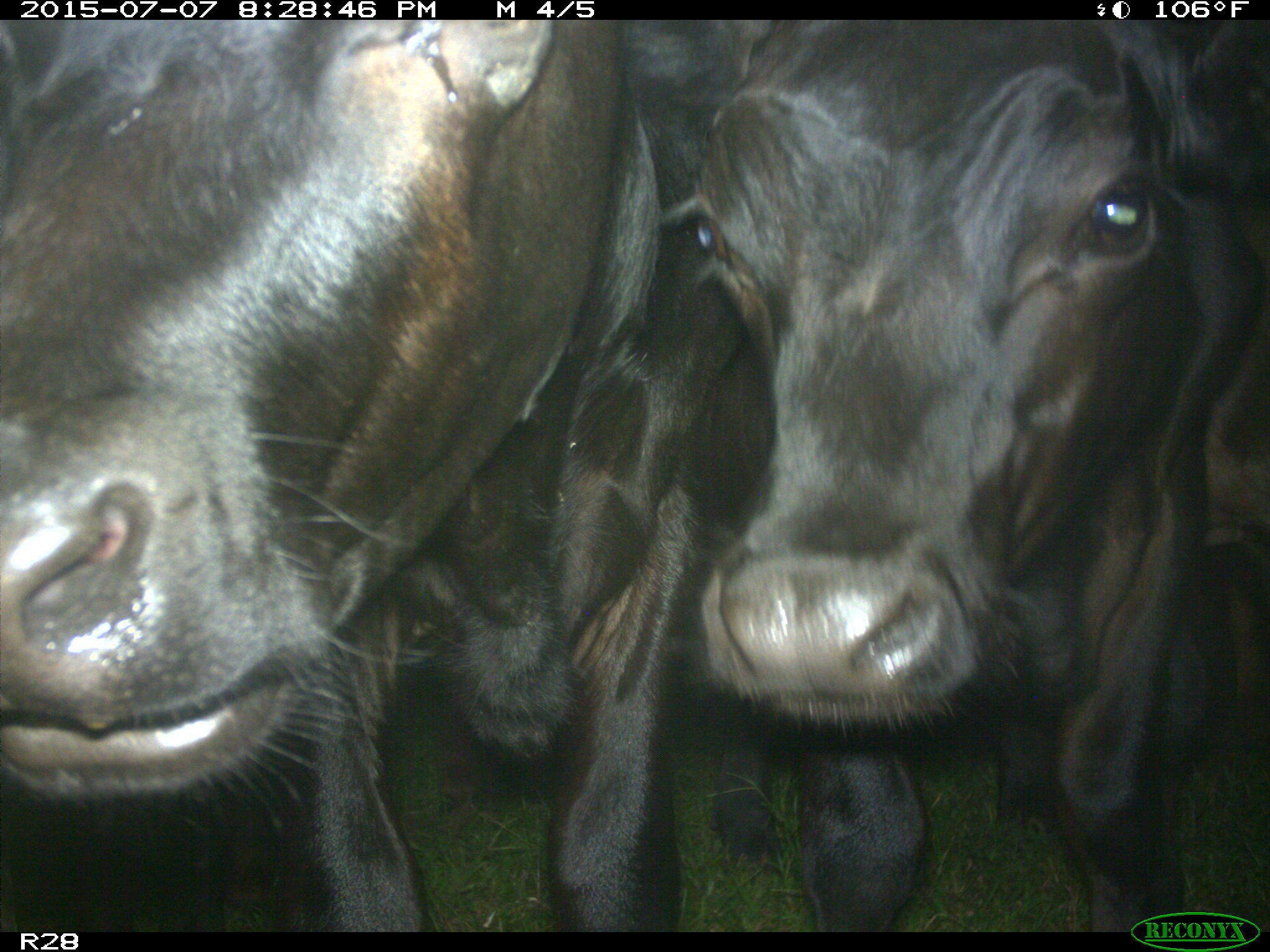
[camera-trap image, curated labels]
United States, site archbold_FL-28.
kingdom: Animalia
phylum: Chordata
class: Mammalia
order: Artiodactyla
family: Bovidae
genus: Bos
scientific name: Bos taurus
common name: domestic cow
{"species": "Bos taurus (domestic cow)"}